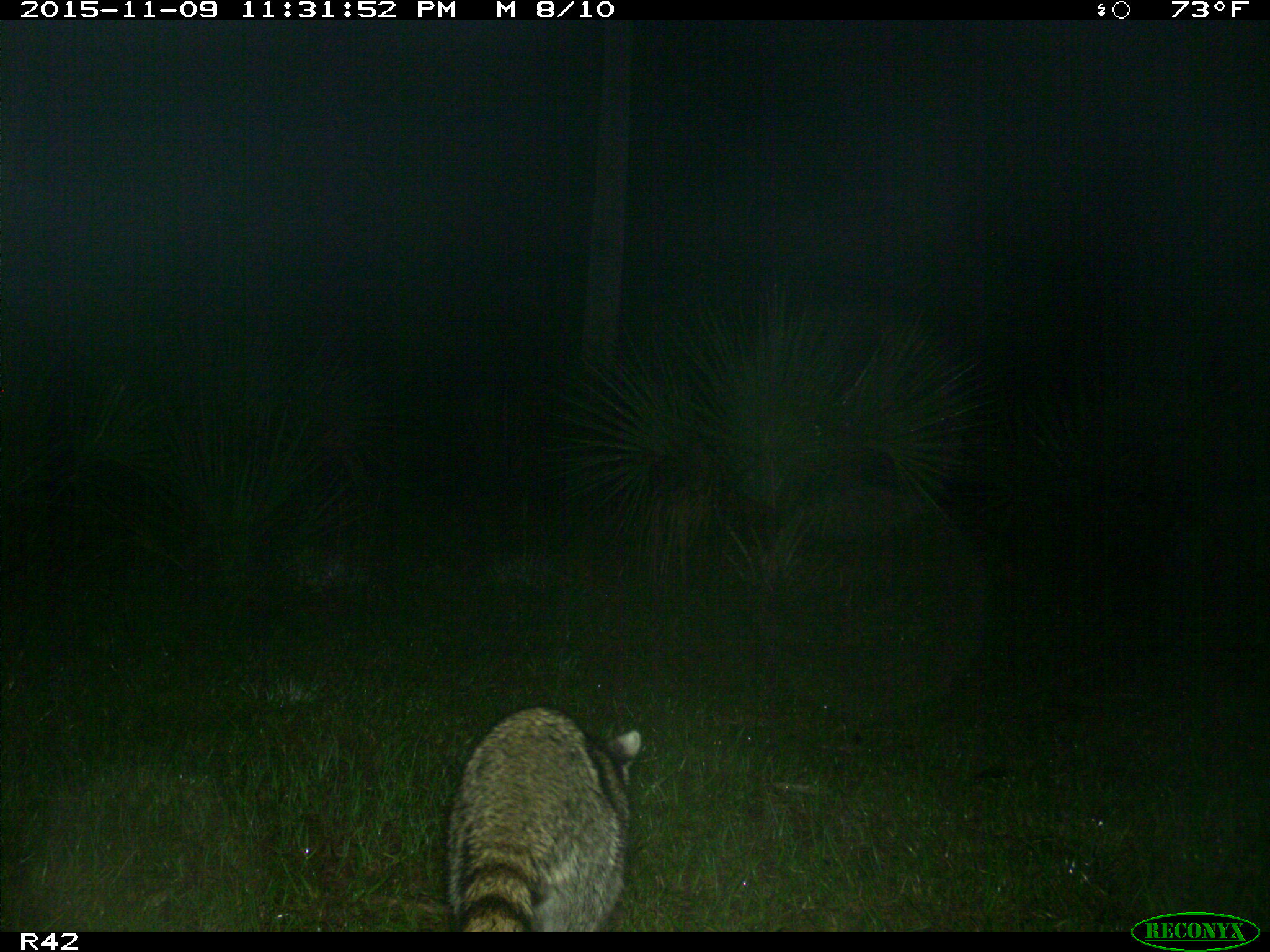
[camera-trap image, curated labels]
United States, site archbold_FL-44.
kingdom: Animalia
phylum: Chordata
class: Mammalia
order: Carnivora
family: Procyonidae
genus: Procyon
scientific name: Procyon lotor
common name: common raccoon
Procyon lotor (common raccoon).